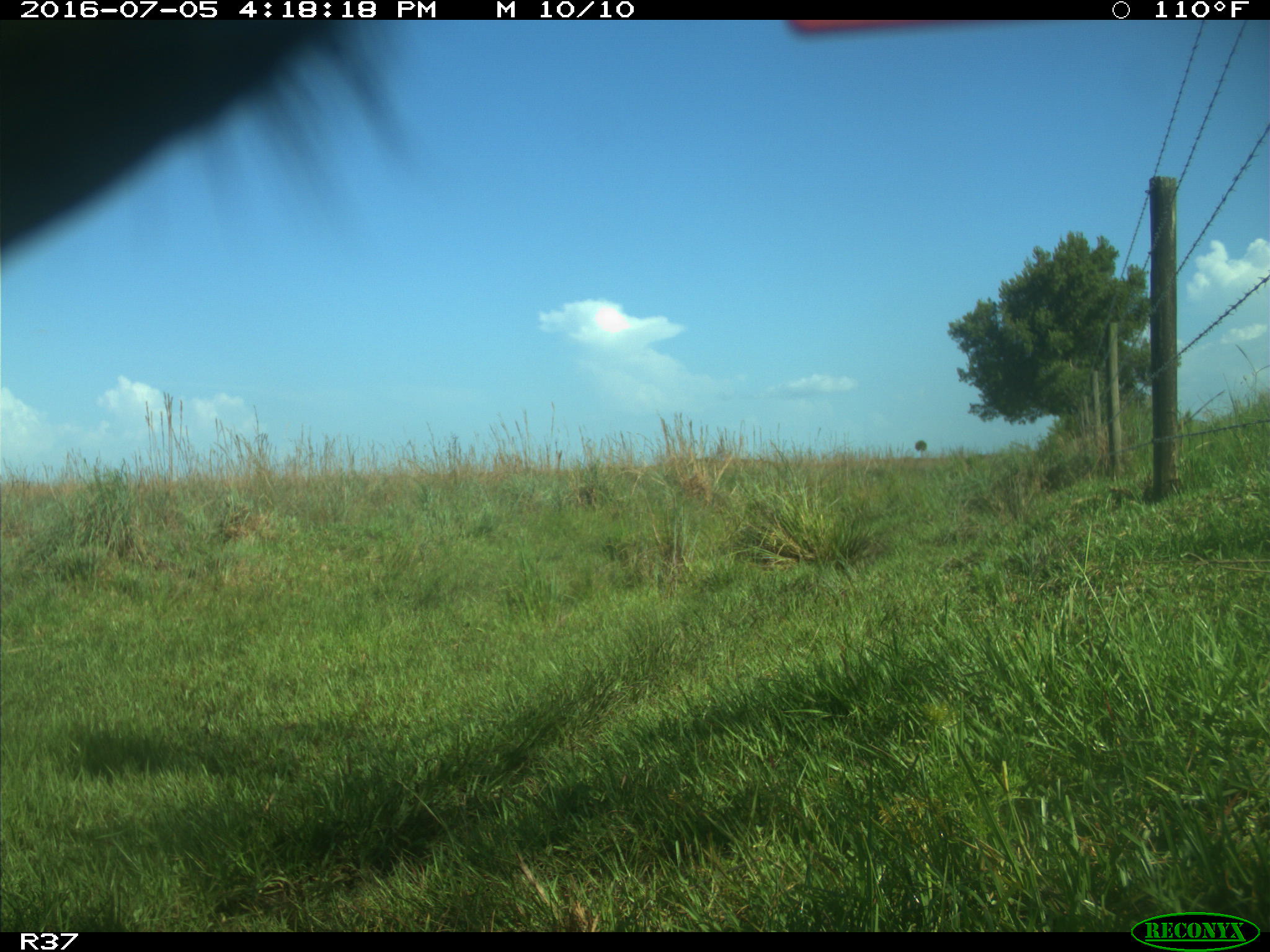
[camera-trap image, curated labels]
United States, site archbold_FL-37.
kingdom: Animalia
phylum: Chordata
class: Mammalia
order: Artiodactyla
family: Bovidae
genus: Bos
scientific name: Bos taurus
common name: domestic cow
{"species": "Bos taurus (domestic cow)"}